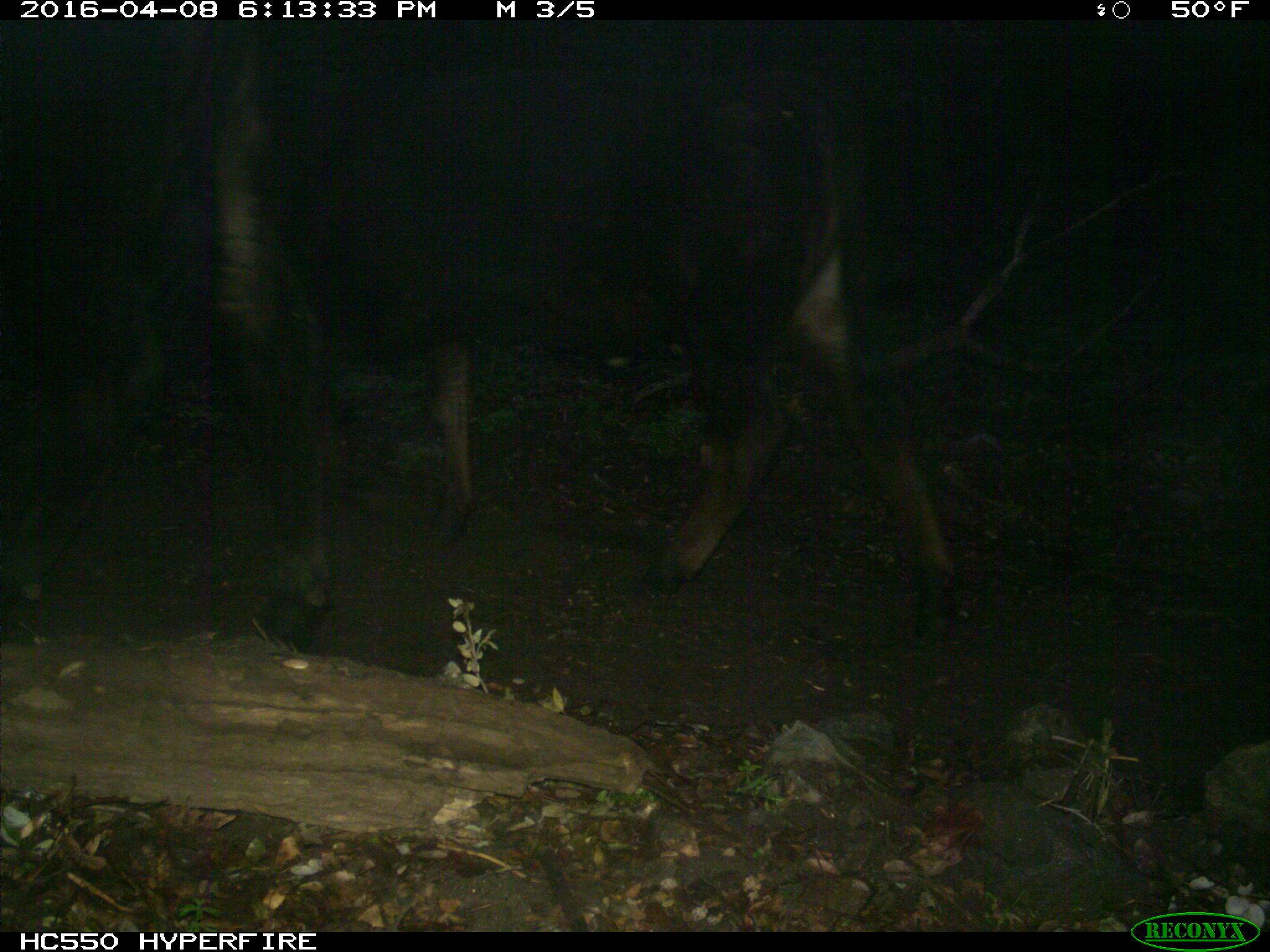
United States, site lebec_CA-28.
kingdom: Animalia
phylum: Chordata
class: Mammalia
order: Artiodactyla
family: Bovidae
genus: Bos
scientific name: Bos taurus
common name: domestic cow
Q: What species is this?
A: Bos taurus (domestic cow).